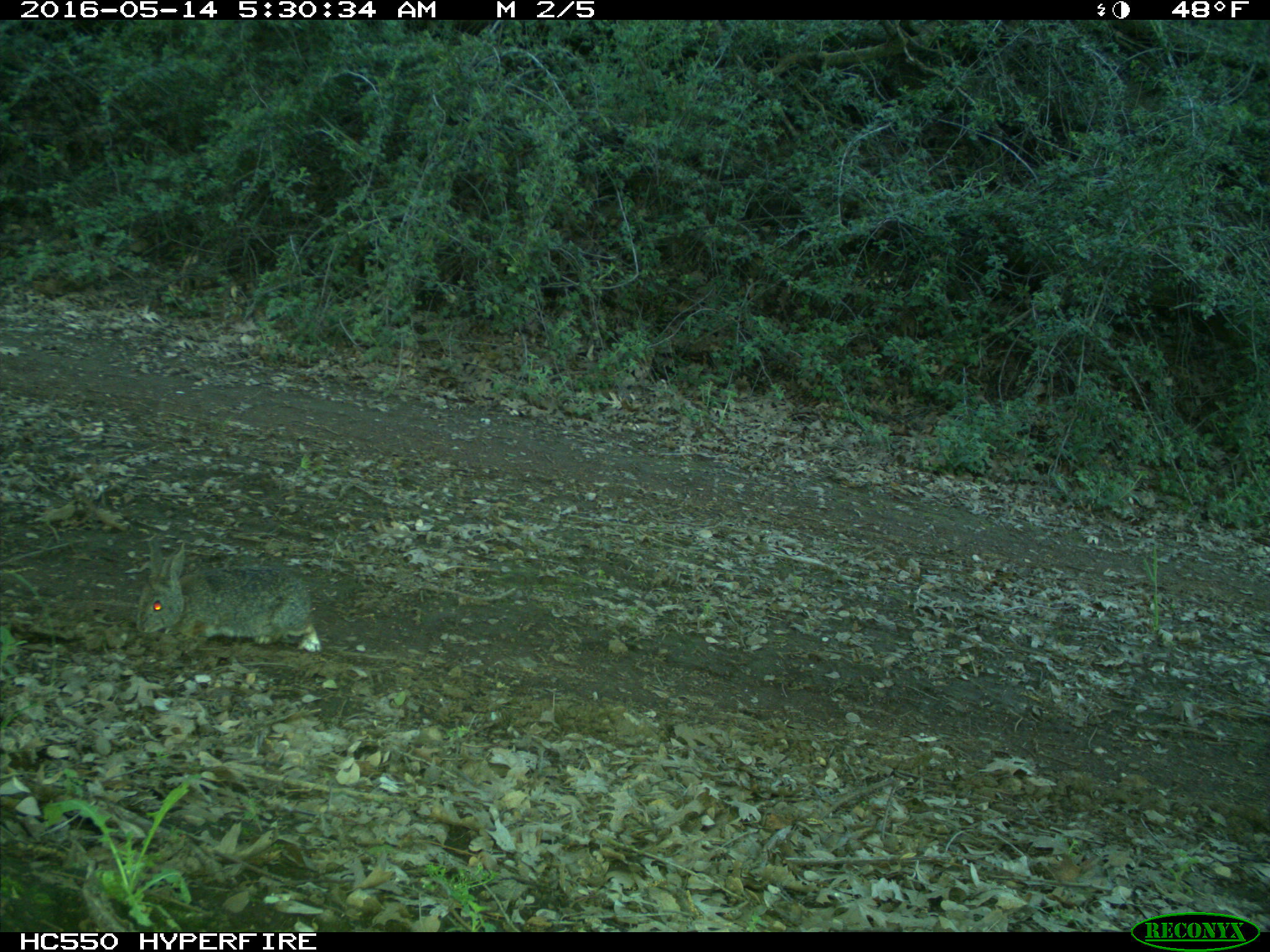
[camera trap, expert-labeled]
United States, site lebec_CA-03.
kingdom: Animalia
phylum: Chordata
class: Mammalia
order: Lagomorpha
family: Leporidae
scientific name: Leporidae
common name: rabbits and hares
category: unidentified rabbit